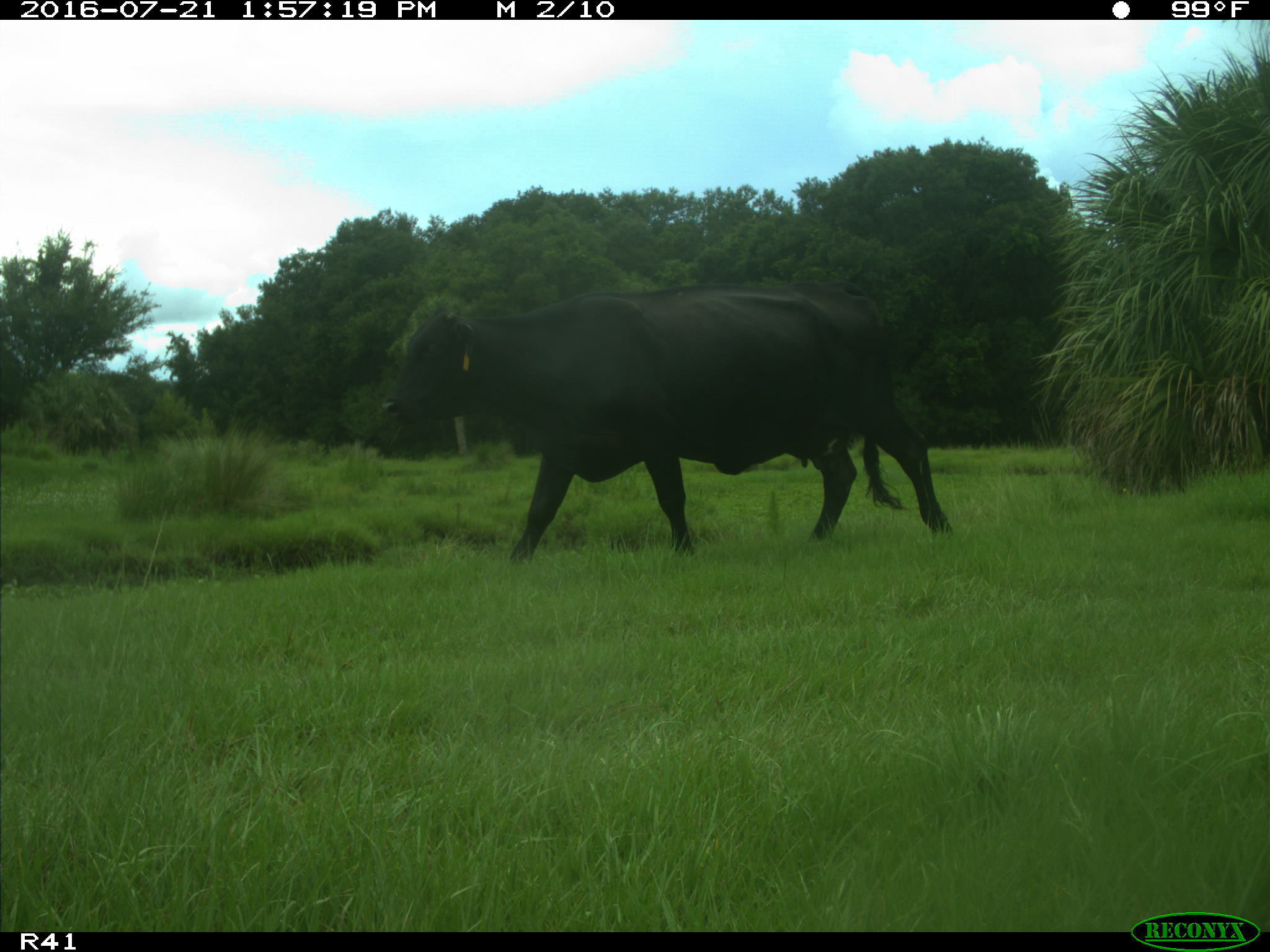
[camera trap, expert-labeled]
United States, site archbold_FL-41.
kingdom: Animalia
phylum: Chordata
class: Mammalia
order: Artiodactyla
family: Bovidae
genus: Bos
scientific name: Bos taurus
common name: domestic cow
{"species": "Bos taurus (domestic cow)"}